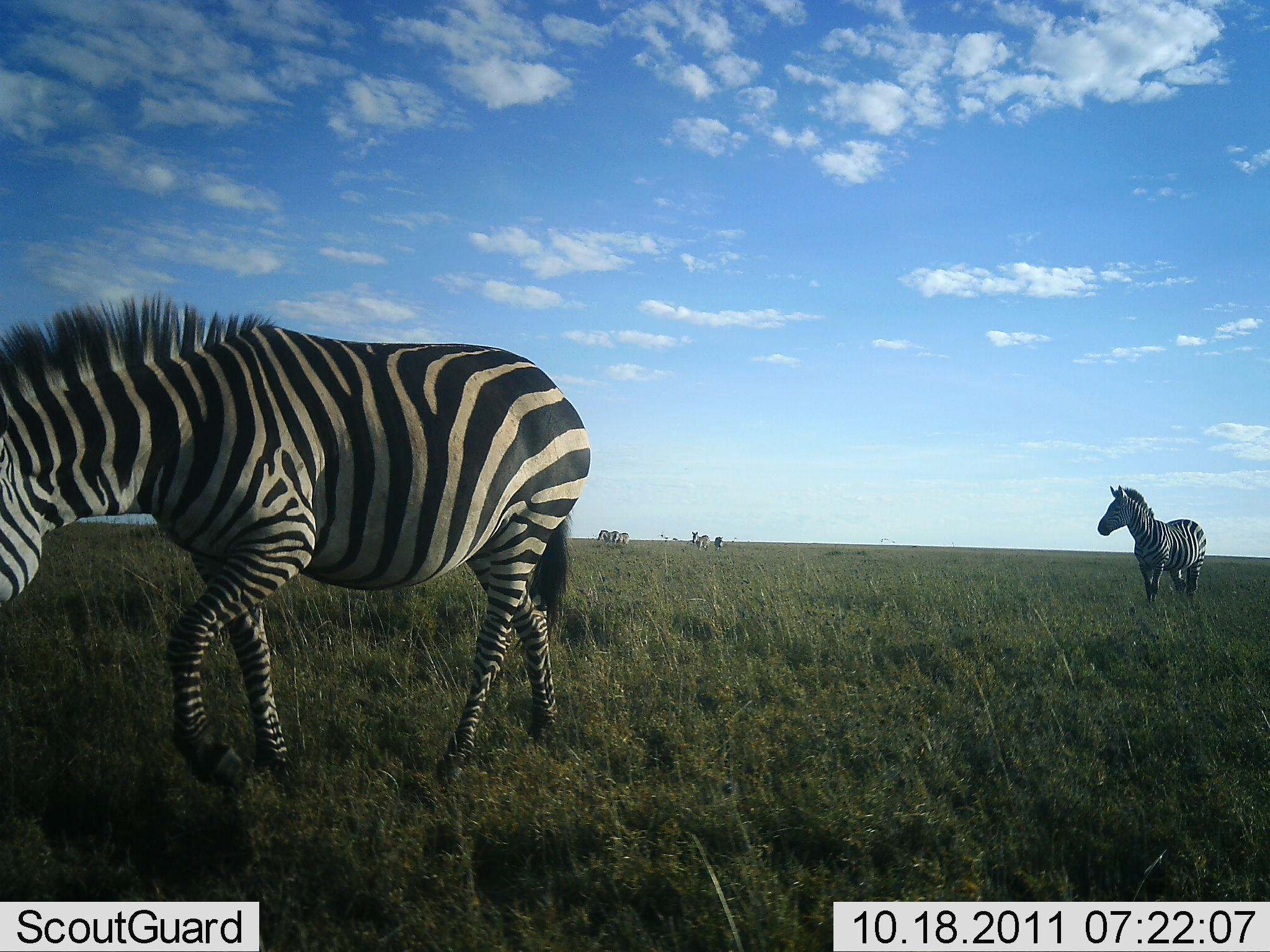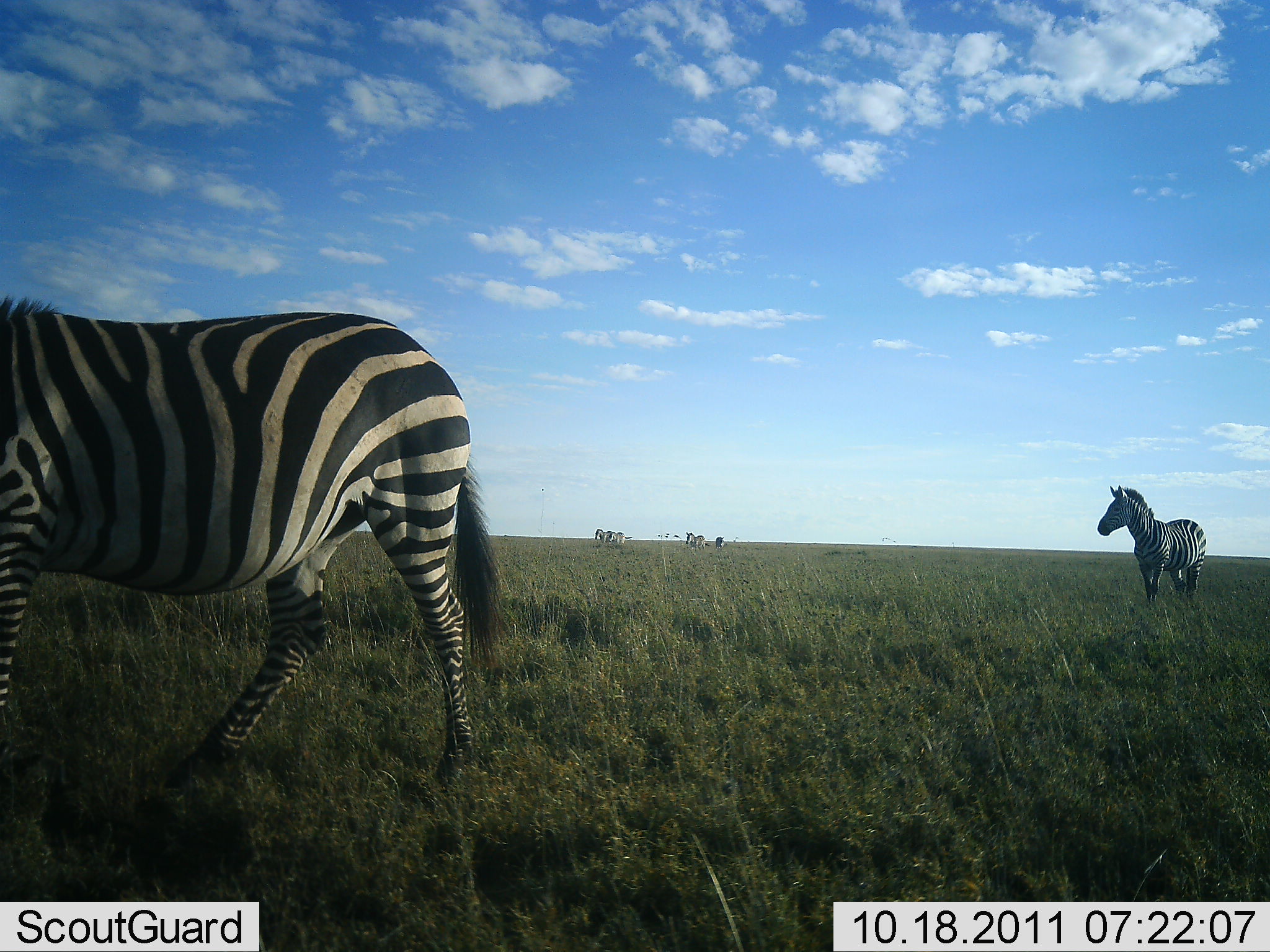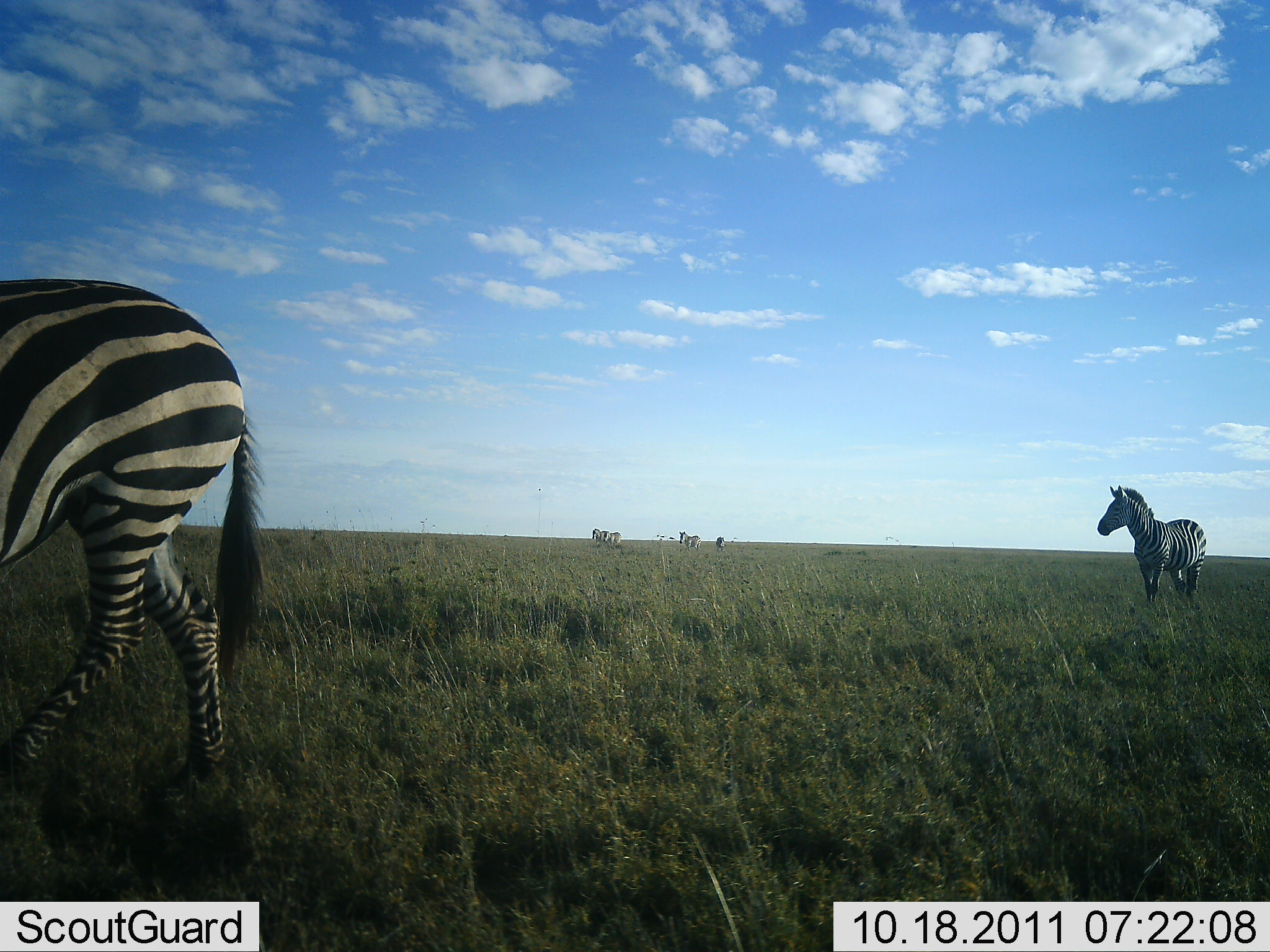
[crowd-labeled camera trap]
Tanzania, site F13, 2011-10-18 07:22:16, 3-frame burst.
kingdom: Animalia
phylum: Chordata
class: Mammalia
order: Perissodactyla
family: Equidae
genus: Equus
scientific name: Equus quagga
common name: plains zebra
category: zebra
Zebra (plains zebra) (Equus quagga), count 5. Behavior (volunteer vote fractions): standing 80%, resting 0%, moving 90%, interacting 0%. Young present (vote fraction): 0%. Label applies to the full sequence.